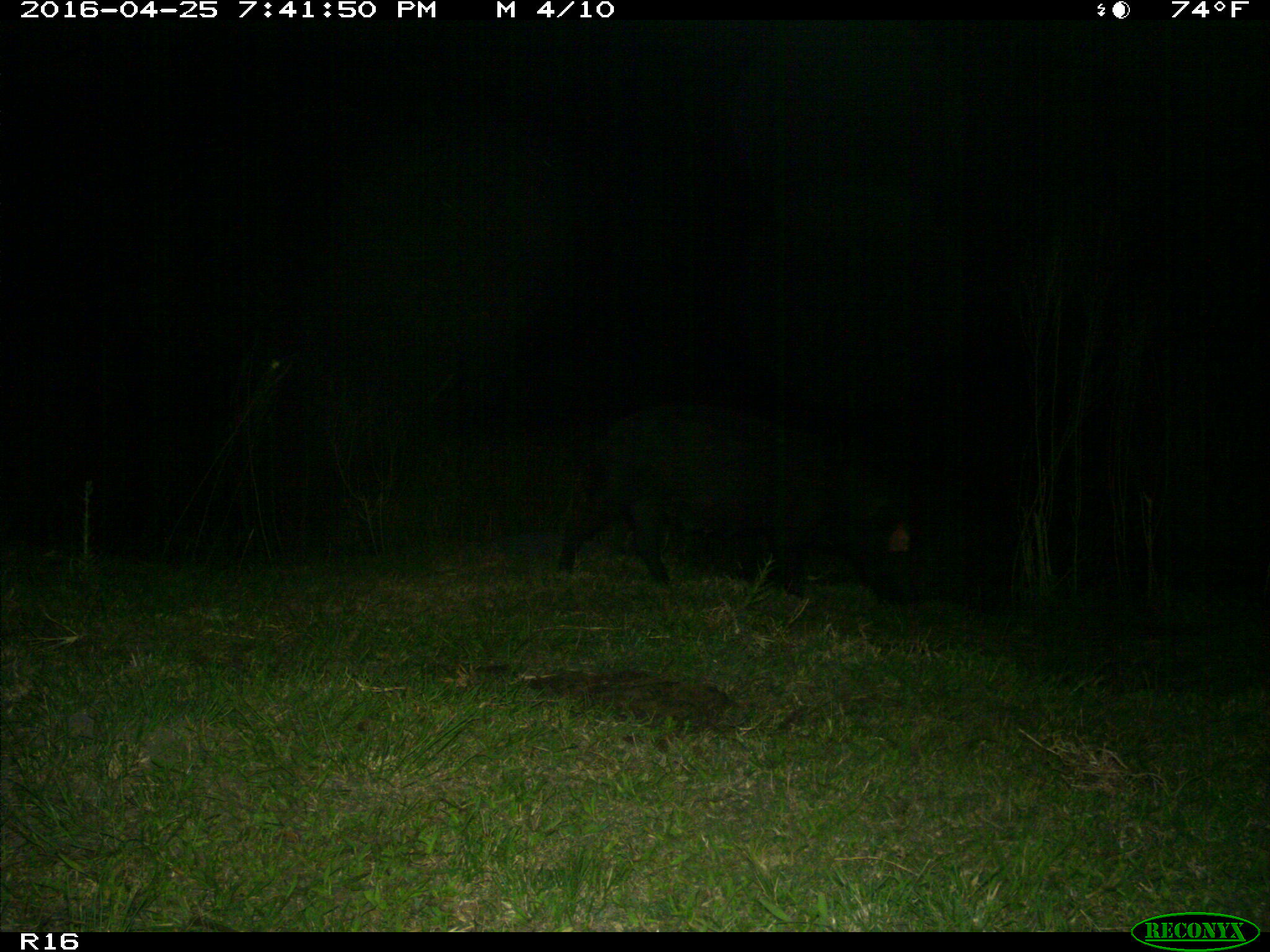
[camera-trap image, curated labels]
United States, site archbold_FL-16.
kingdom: Animalia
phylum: Chordata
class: Mammalia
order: Artiodactyla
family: Suidae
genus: Sus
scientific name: Sus scrofa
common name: wild boar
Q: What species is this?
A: Sus scrofa (wild boar).